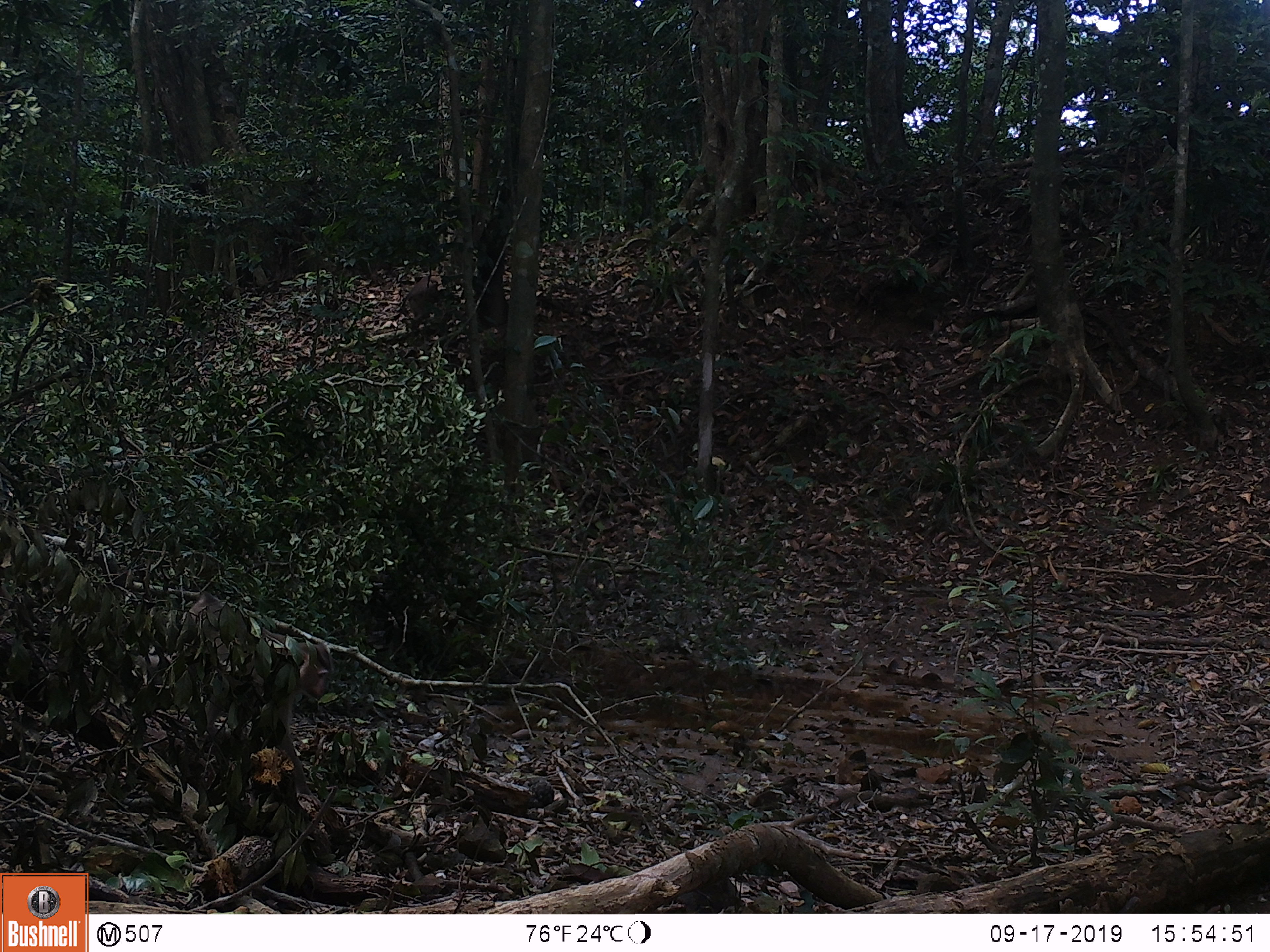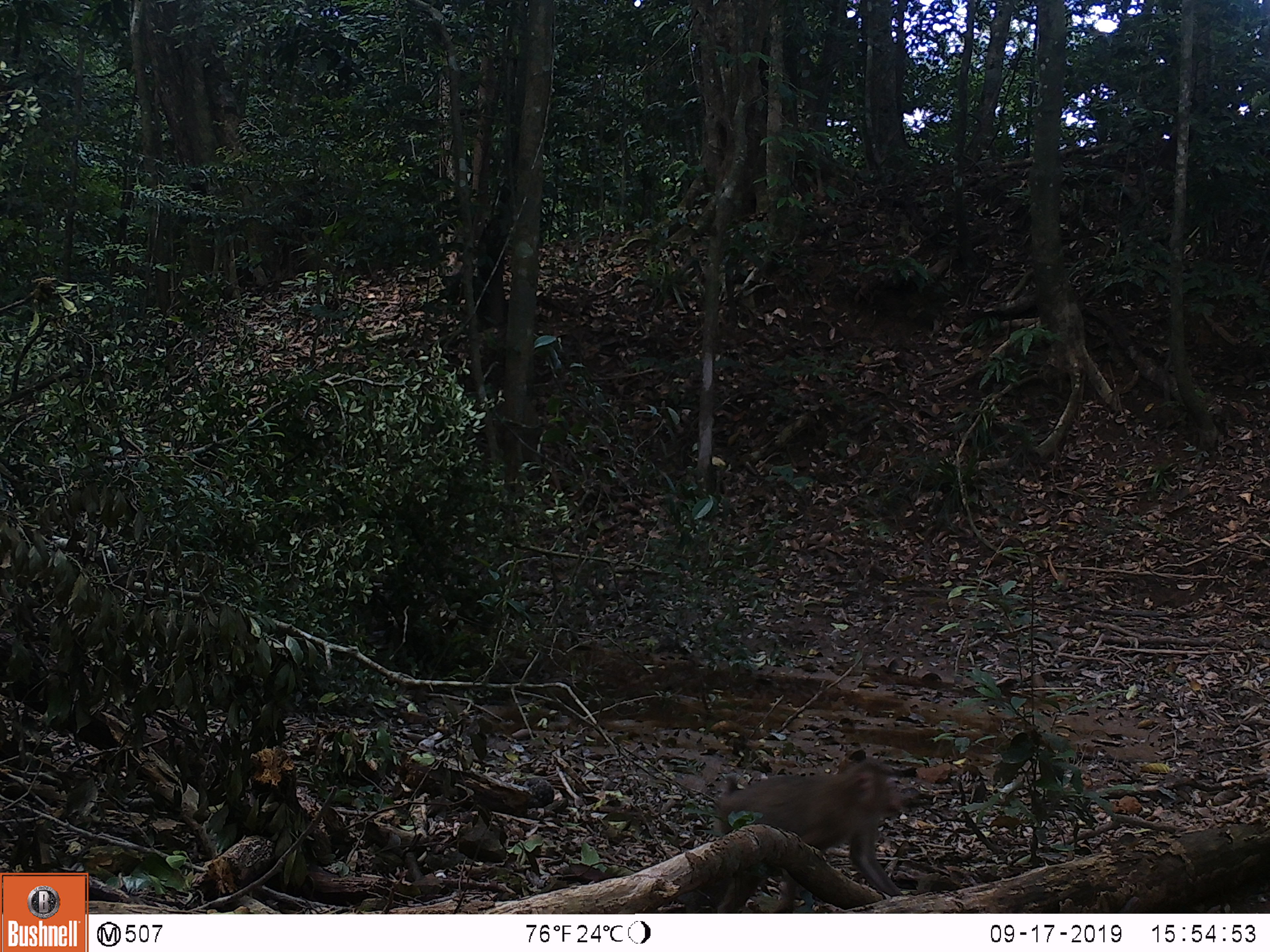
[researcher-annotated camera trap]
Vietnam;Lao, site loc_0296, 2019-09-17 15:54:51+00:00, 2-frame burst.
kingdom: Animalia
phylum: Chordata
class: Mammalia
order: Primates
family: Cercopithecidae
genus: Macaca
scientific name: Macaca nemestrina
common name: pig-tailed macaque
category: pig tailed macaque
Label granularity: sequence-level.